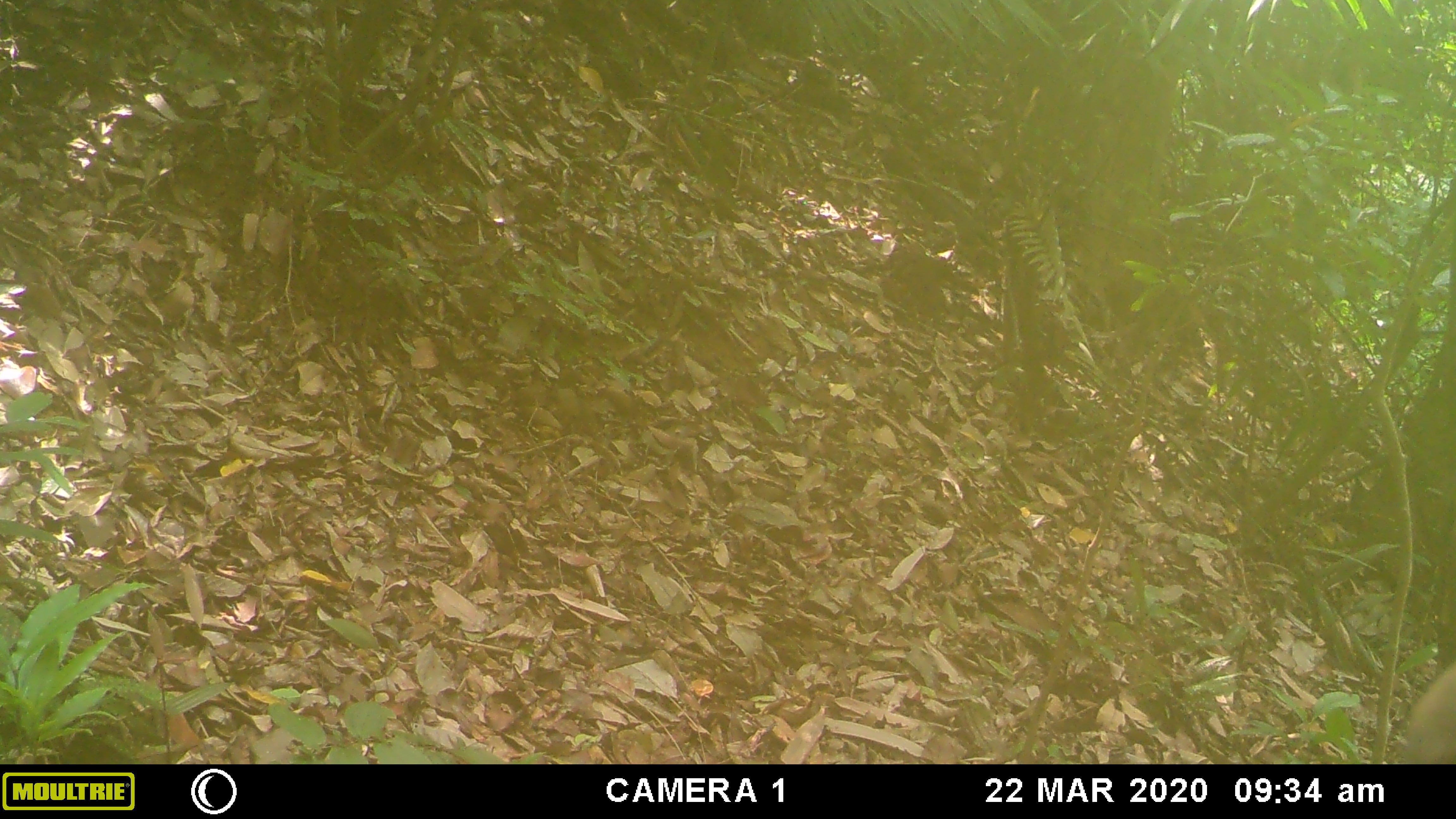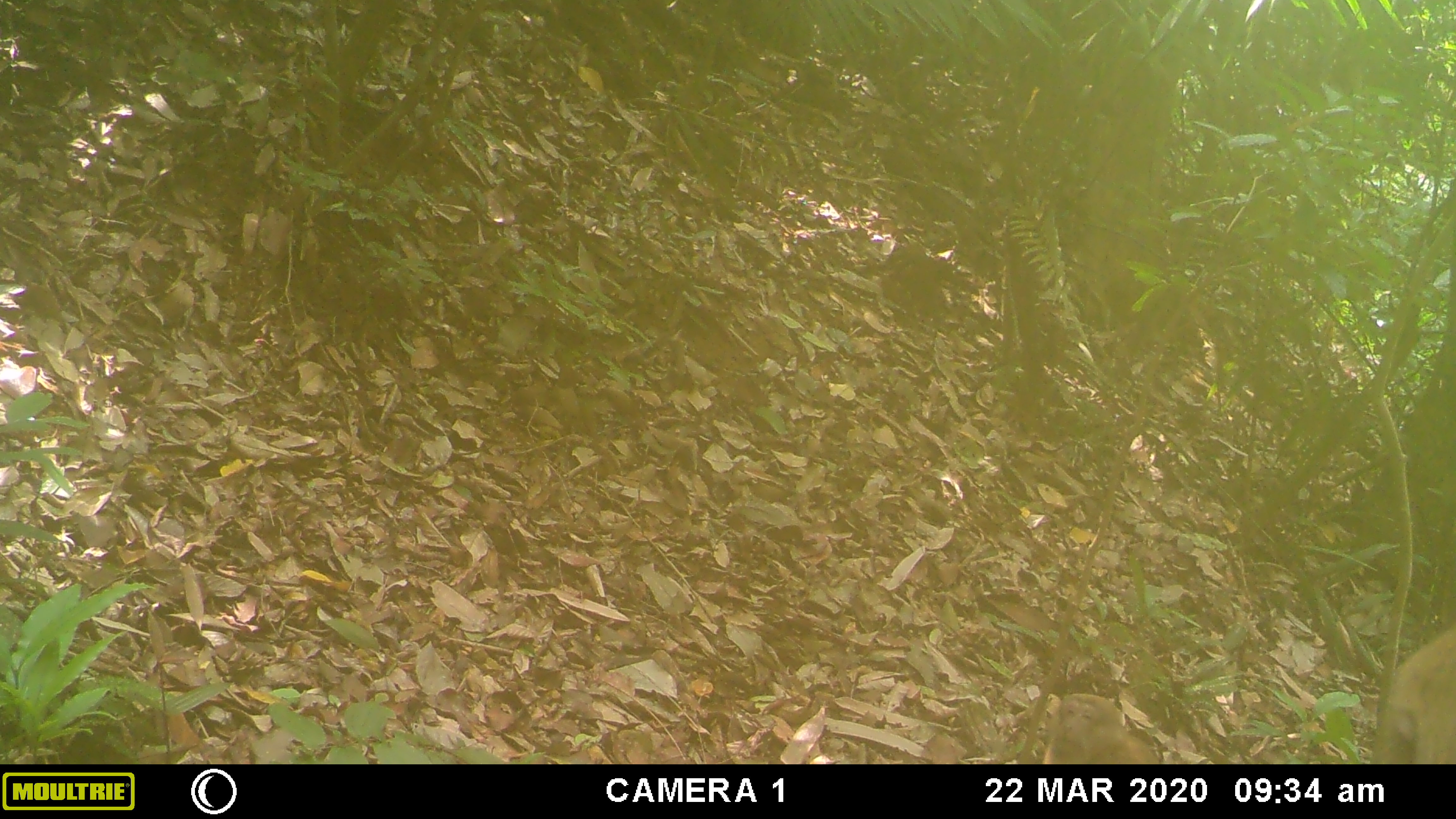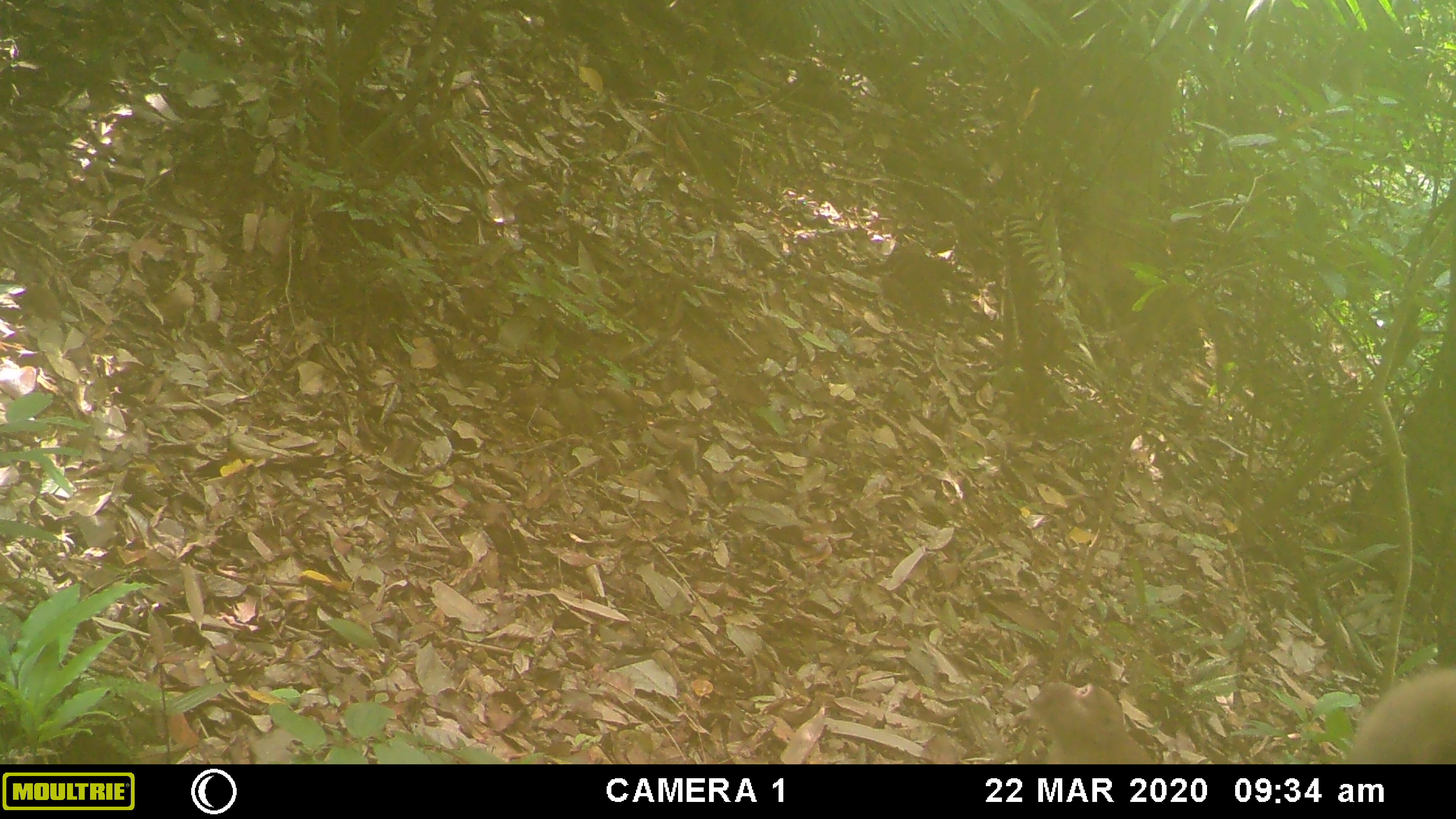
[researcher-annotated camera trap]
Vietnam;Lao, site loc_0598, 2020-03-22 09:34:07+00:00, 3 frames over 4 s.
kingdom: Animalia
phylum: Chordata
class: Mammalia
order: Primates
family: Cercopithecidae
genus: Macaca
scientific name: Macaca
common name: macaques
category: assam or rhesus macaque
Assam or rhesus macaque (macaques) (Macaca). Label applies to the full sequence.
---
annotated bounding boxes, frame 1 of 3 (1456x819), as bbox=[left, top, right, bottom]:
assam or rhesus macaque: bbox=[1401, 661, 1456, 764]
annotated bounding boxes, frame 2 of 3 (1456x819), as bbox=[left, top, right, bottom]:
assam or rhesus macaque: bbox=[1370, 631, 1454, 764]; bbox=[1052, 692, 1162, 764]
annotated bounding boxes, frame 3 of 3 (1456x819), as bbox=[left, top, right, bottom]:
assam or rhesus macaque: bbox=[1347, 666, 1453, 764]; bbox=[1030, 680, 1152, 764]